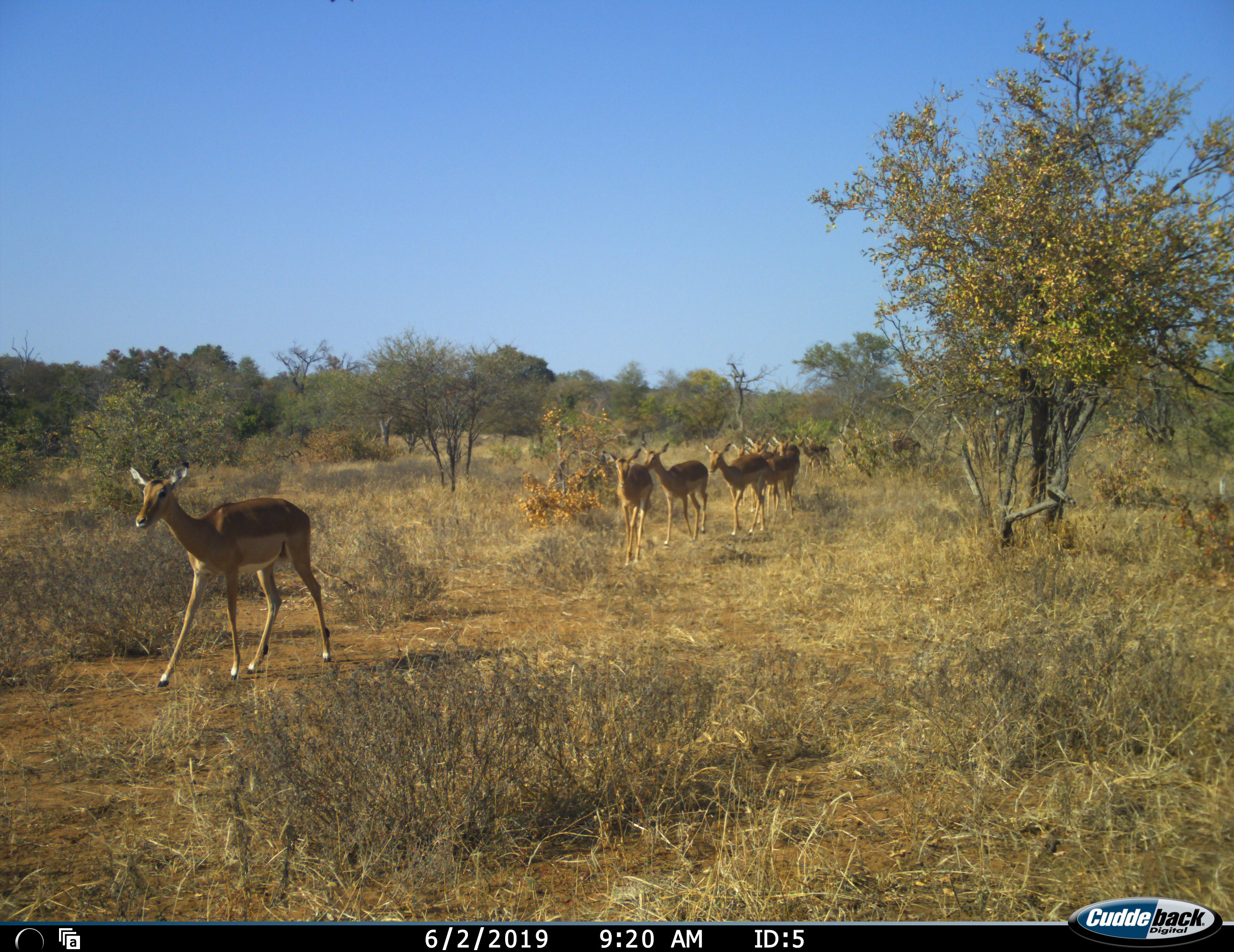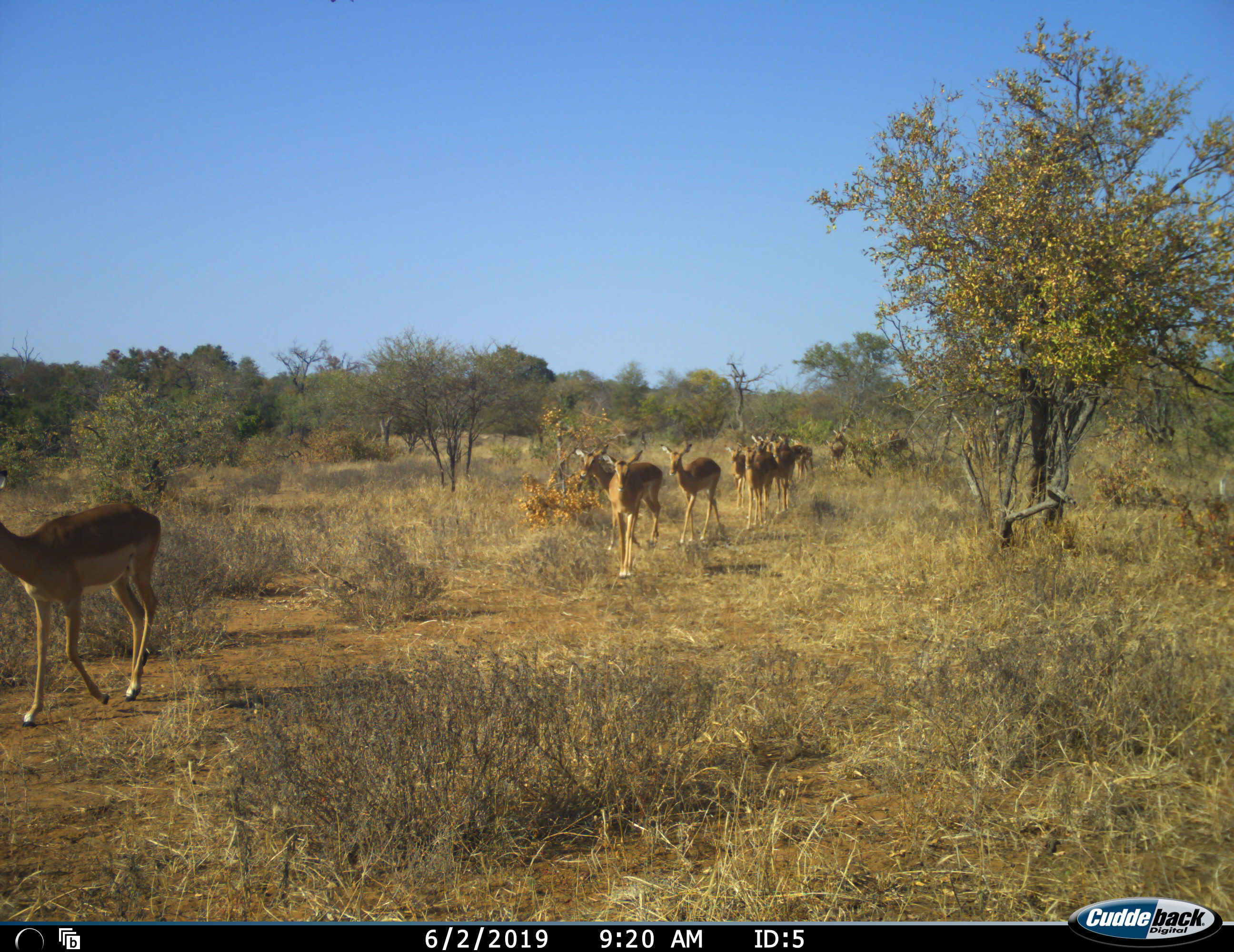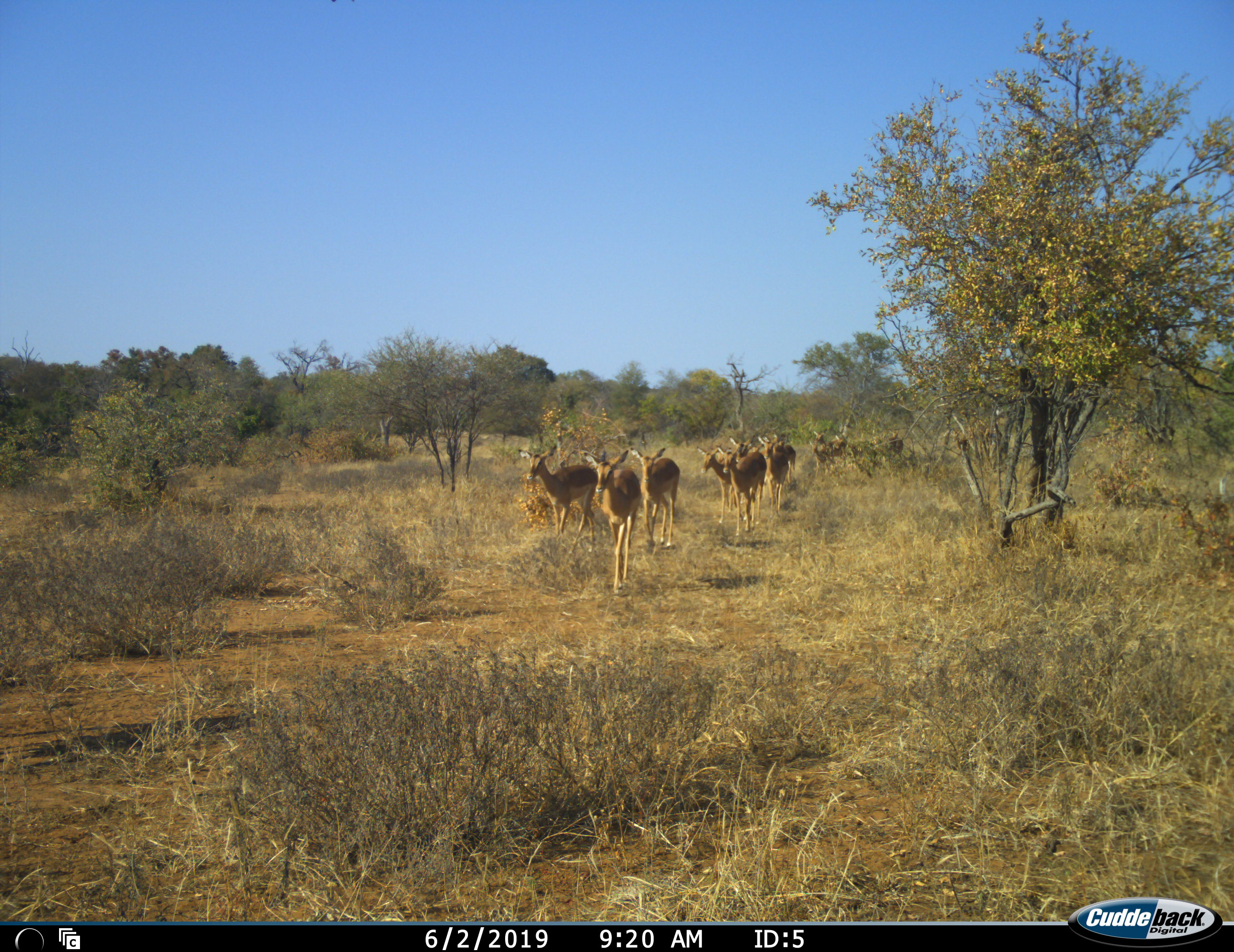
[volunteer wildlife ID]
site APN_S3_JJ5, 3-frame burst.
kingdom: Animalia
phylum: Chordata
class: Mammalia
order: Artiodactyla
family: Bovidae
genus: Aepyceros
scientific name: Aepyceros melampus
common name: impala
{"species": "impala (Aepyceros melampus)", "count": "11-50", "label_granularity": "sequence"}